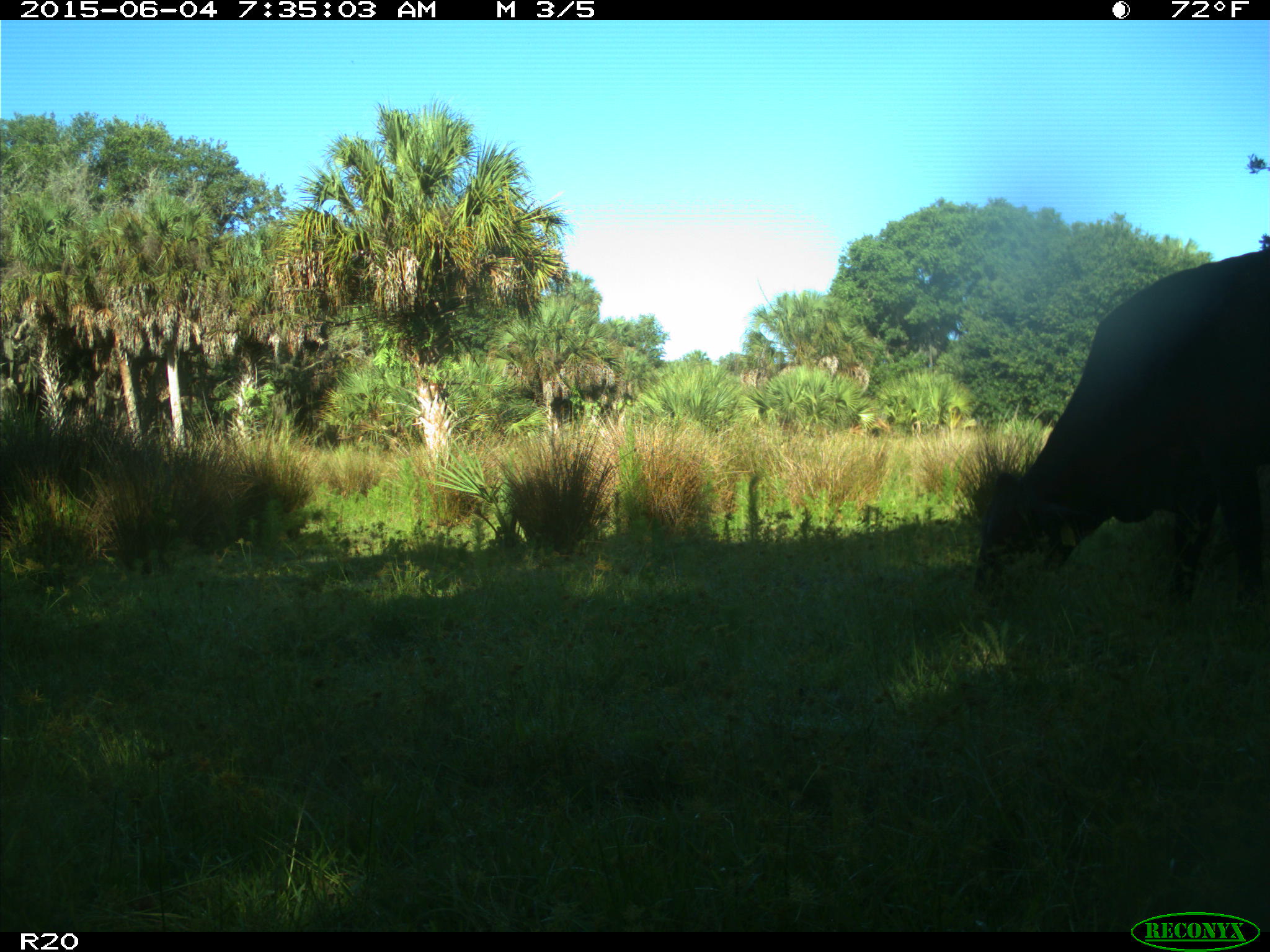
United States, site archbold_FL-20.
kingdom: Animalia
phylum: Chordata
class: Mammalia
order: Artiodactyla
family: Bovidae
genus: Bos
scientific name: Bos taurus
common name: domestic cow